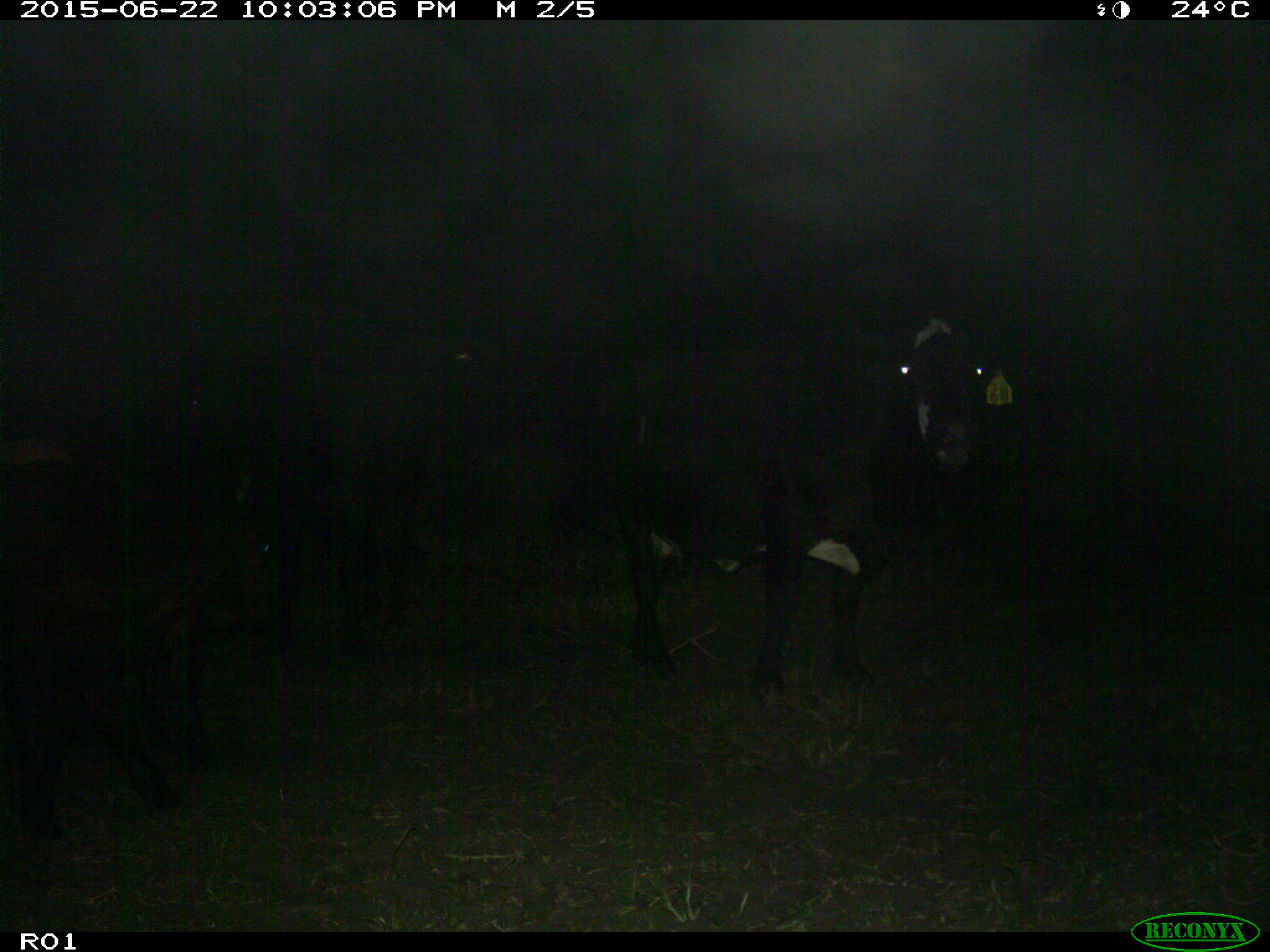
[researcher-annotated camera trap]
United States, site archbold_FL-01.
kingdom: Animalia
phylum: Chordata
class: Mammalia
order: Artiodactyla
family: Bovidae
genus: Bos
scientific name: Bos taurus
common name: domestic cow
Bos taurus (domestic cow).